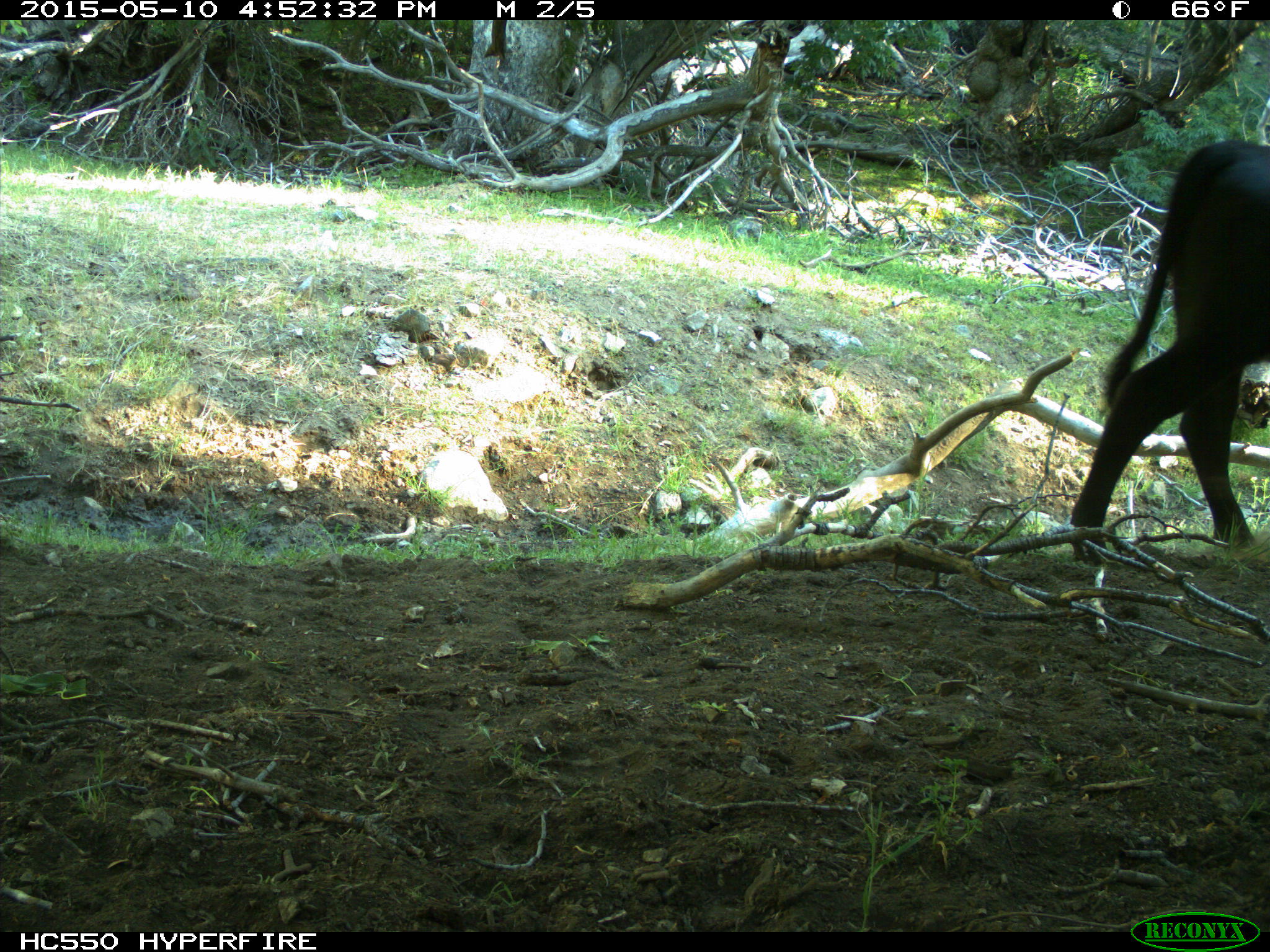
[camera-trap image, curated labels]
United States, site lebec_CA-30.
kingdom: Animalia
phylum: Chordata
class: Mammalia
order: Artiodactyla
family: Bovidae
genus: Bos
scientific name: Bos taurus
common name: domestic cow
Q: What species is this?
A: Bos taurus (domestic cow).